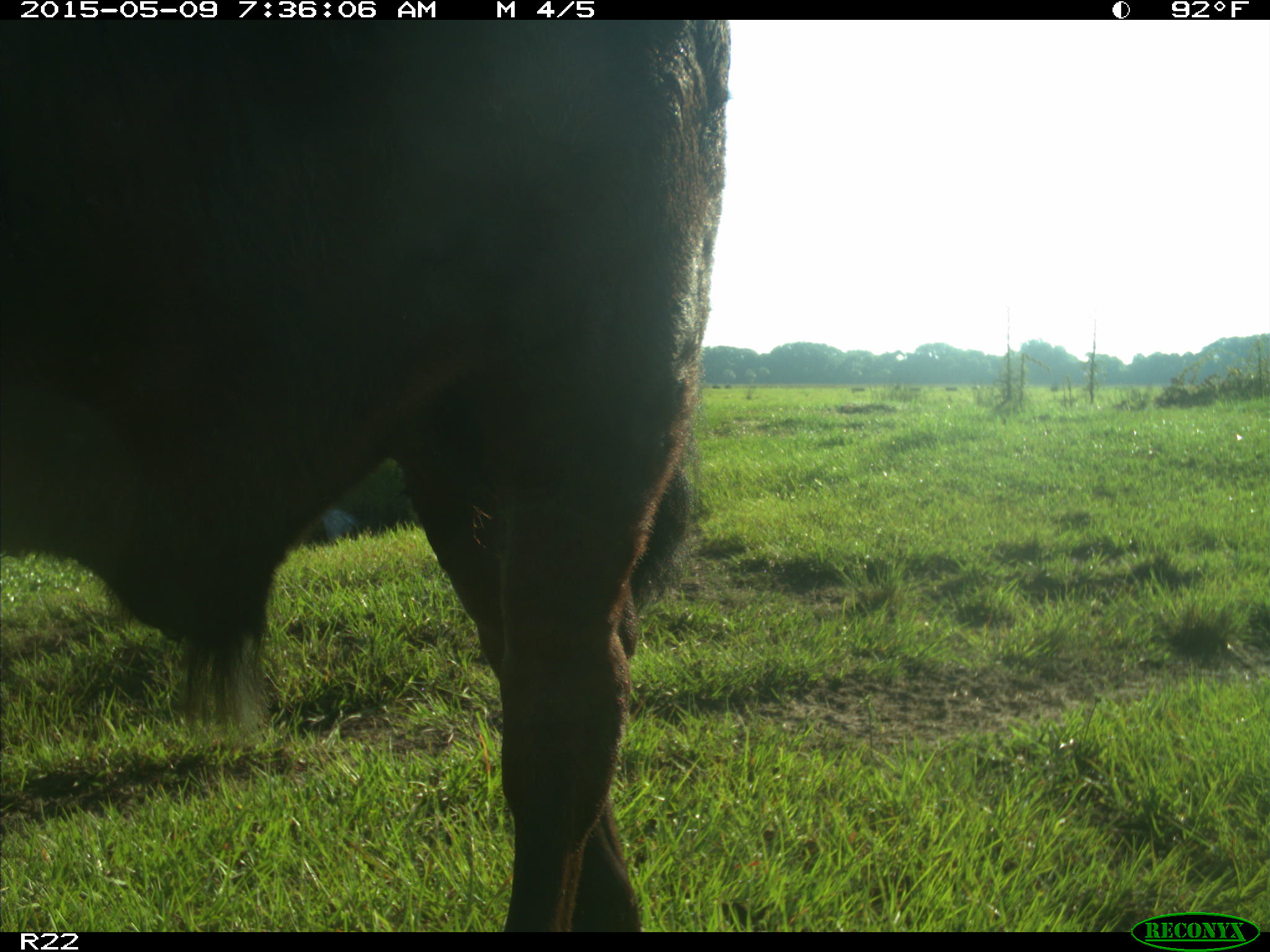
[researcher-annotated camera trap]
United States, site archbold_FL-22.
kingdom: Animalia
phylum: Chordata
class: Mammalia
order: Artiodactyla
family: Bovidae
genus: Bos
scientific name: Bos taurus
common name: domestic cow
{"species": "Bos taurus (domestic cow)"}